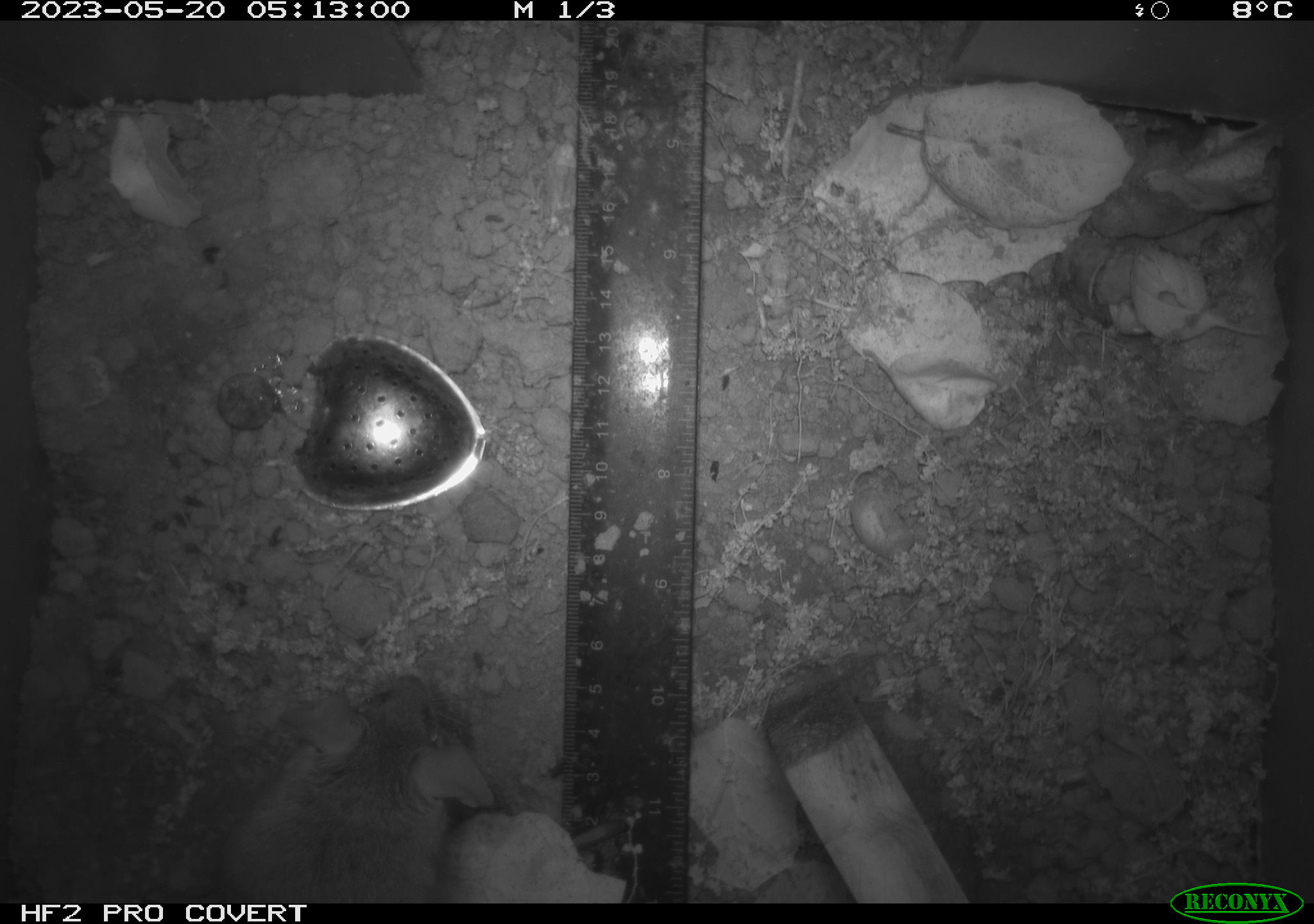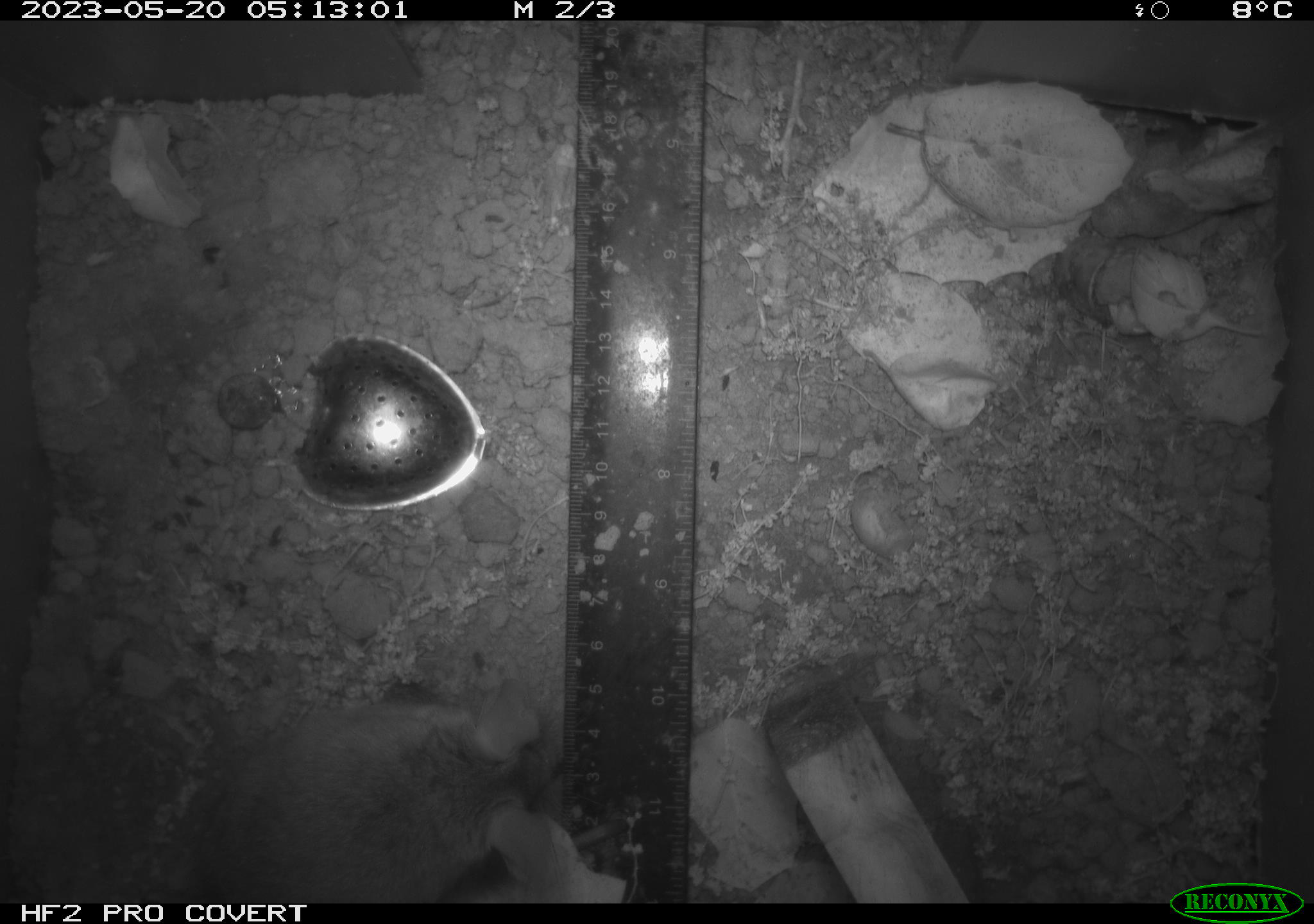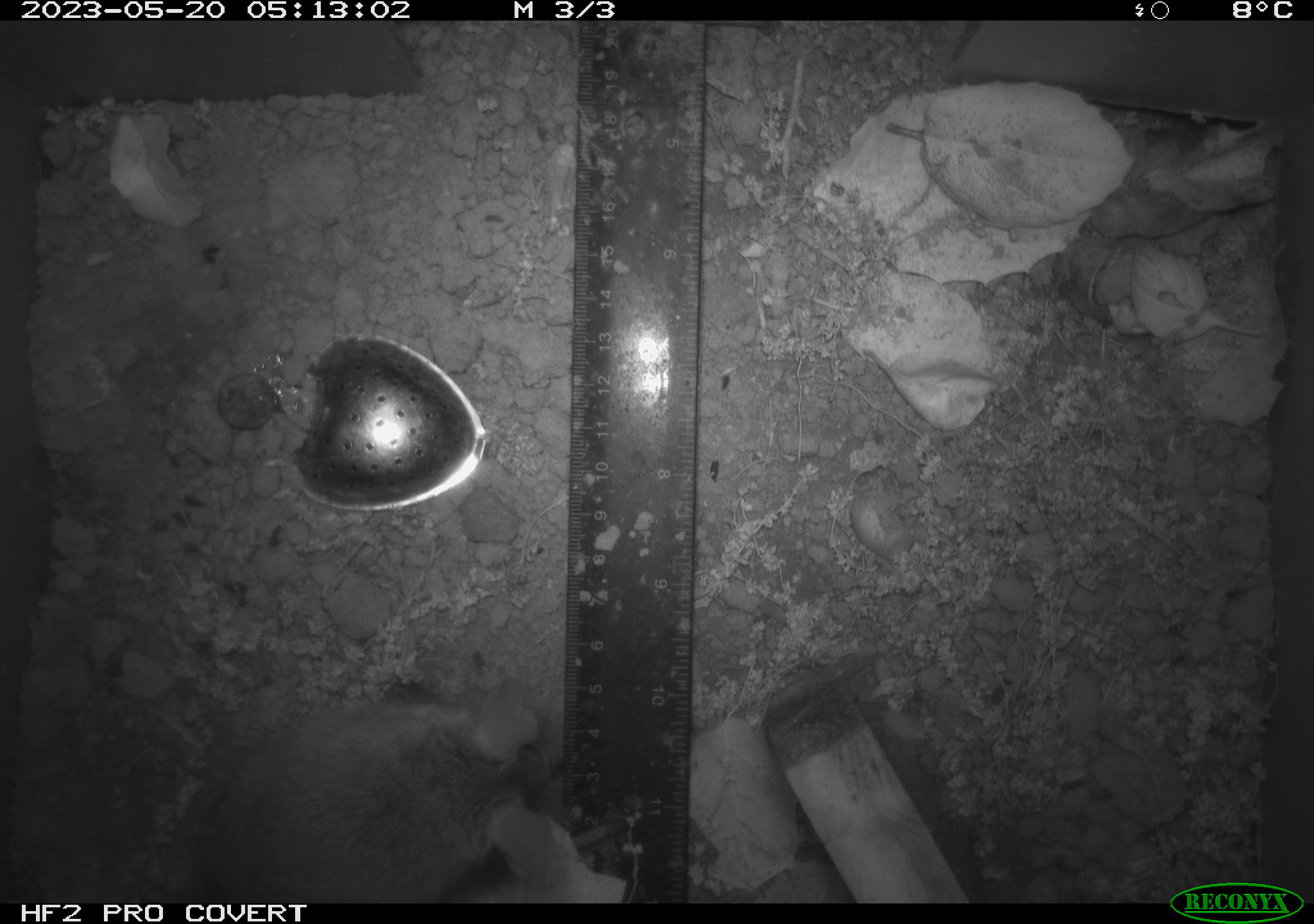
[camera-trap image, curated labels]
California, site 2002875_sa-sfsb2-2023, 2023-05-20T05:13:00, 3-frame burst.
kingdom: Animalia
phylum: Chordata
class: Mammalia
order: Rodentia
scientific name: Rodentia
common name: mouse species